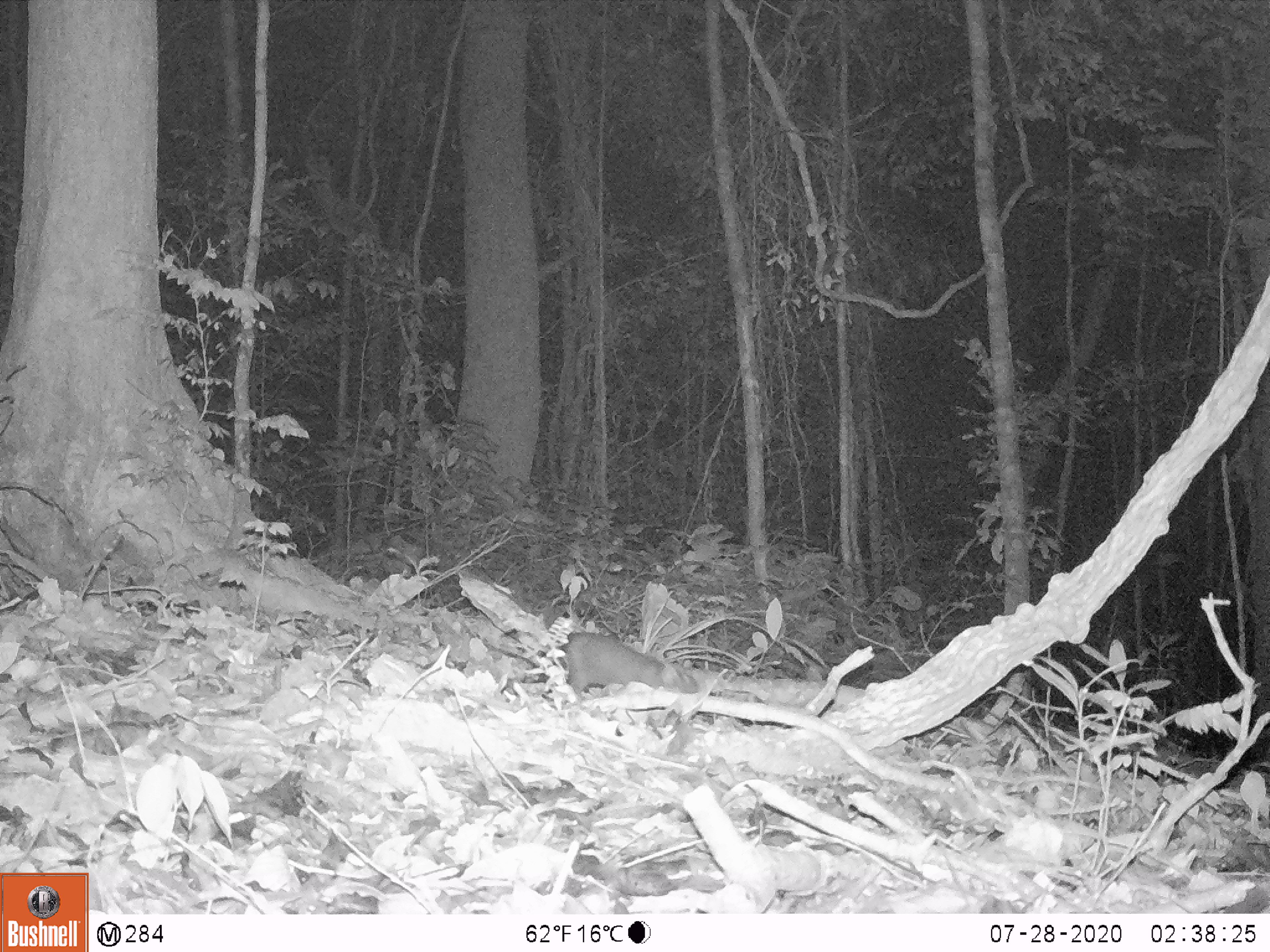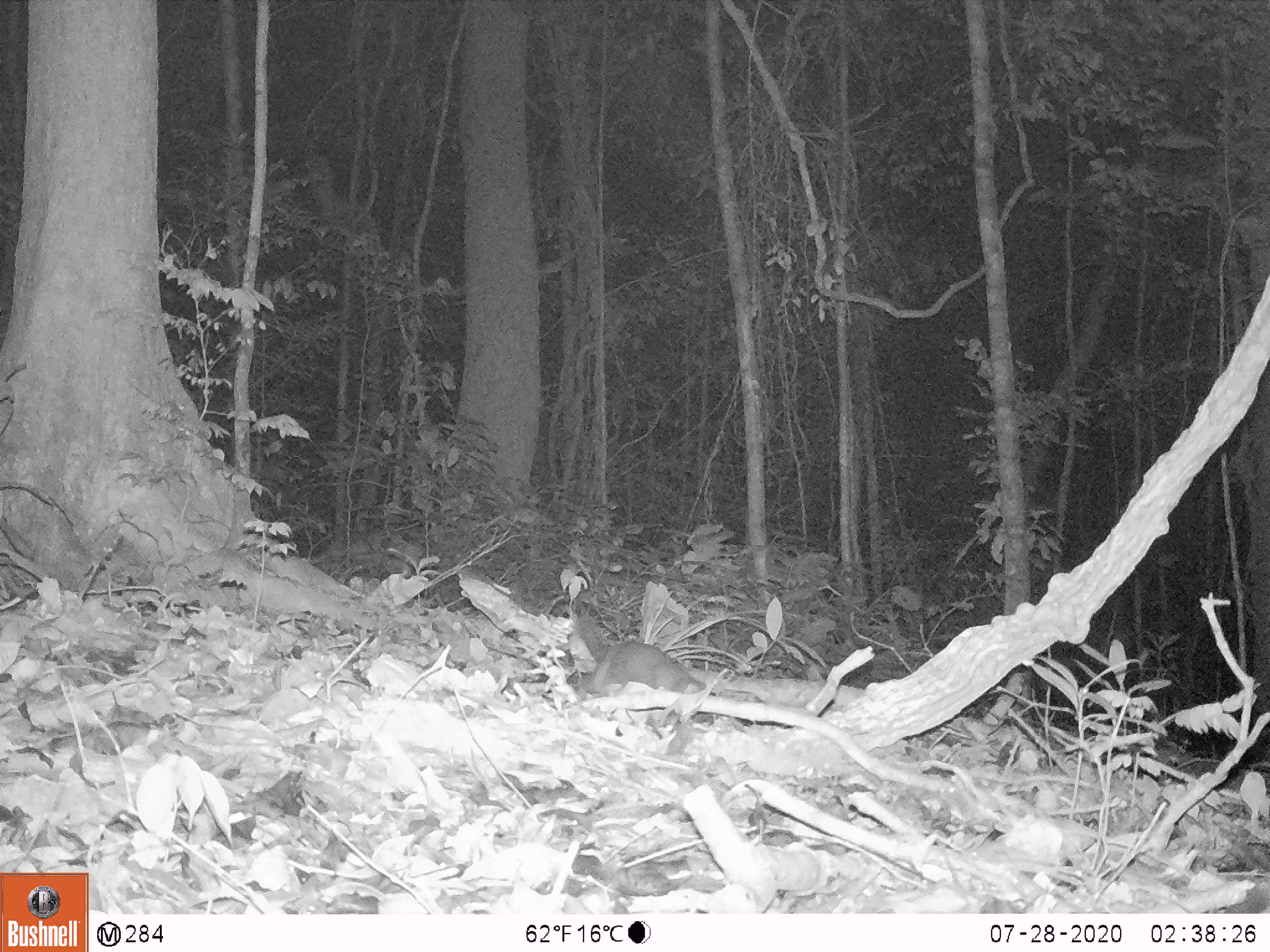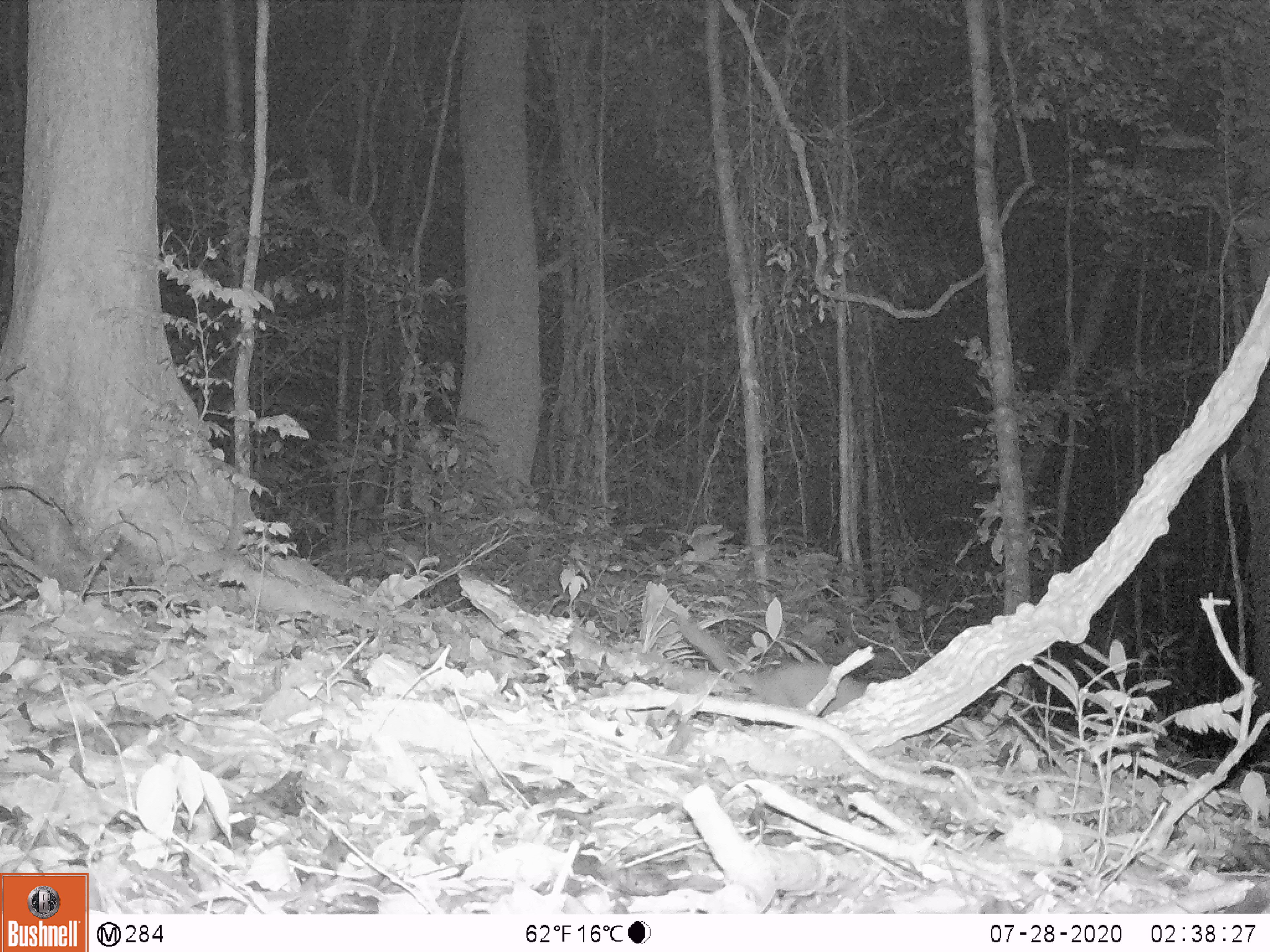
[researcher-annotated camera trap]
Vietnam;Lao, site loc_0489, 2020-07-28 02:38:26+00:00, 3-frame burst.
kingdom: Animalia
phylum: Chordata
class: Mammalia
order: Carnivora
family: Mustelidae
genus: Melogale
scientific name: Melogale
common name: ferret badger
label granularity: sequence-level